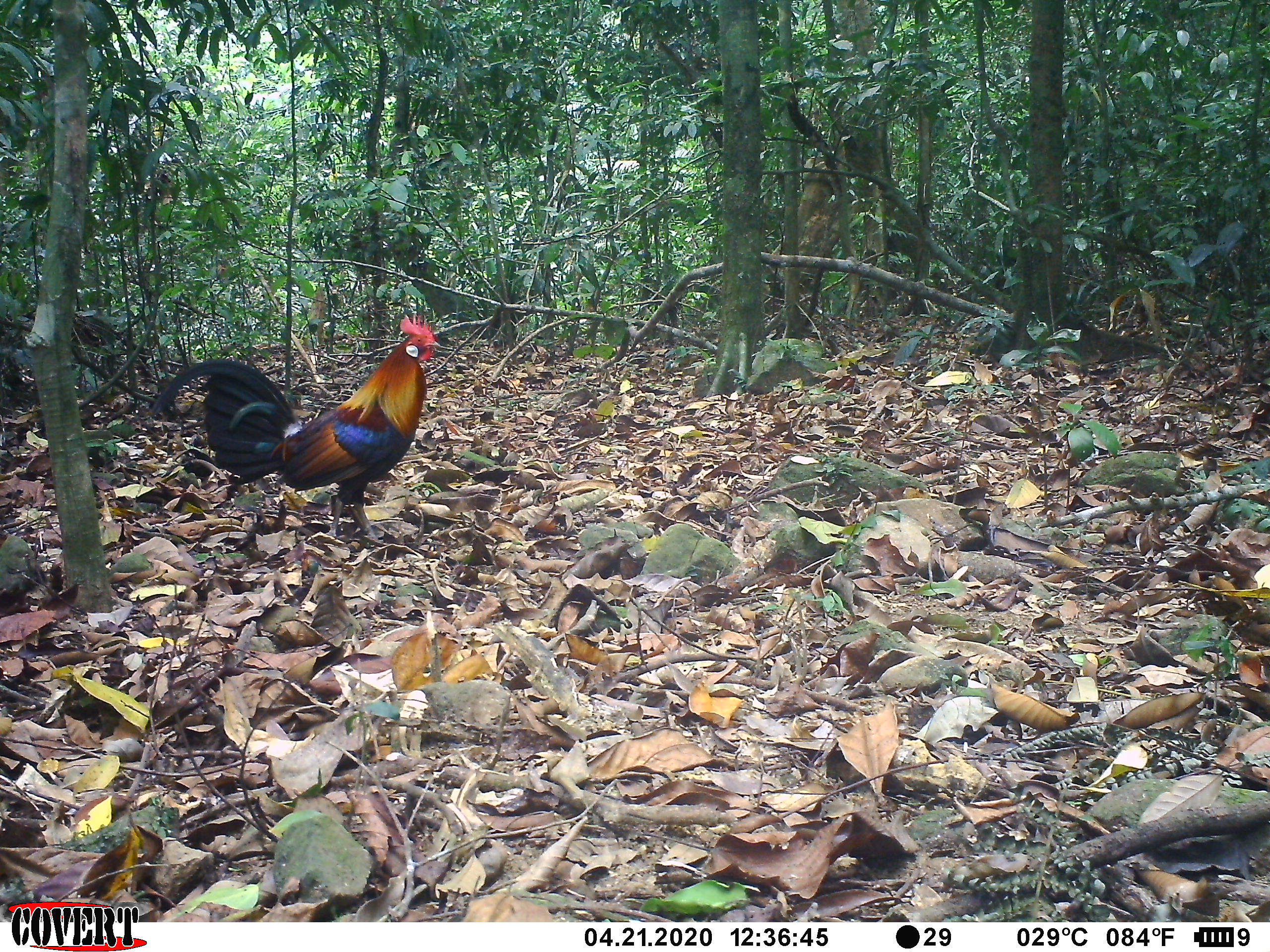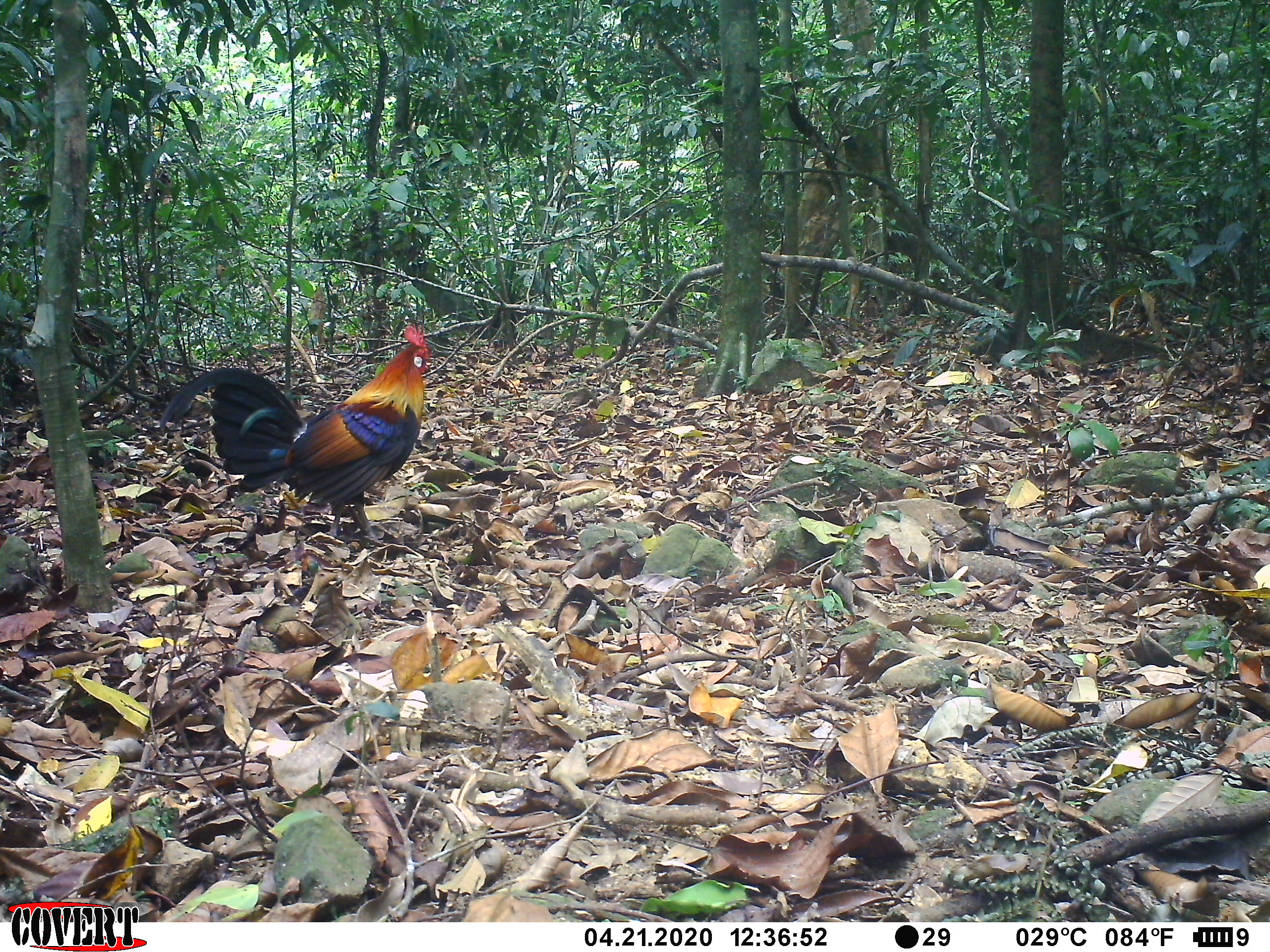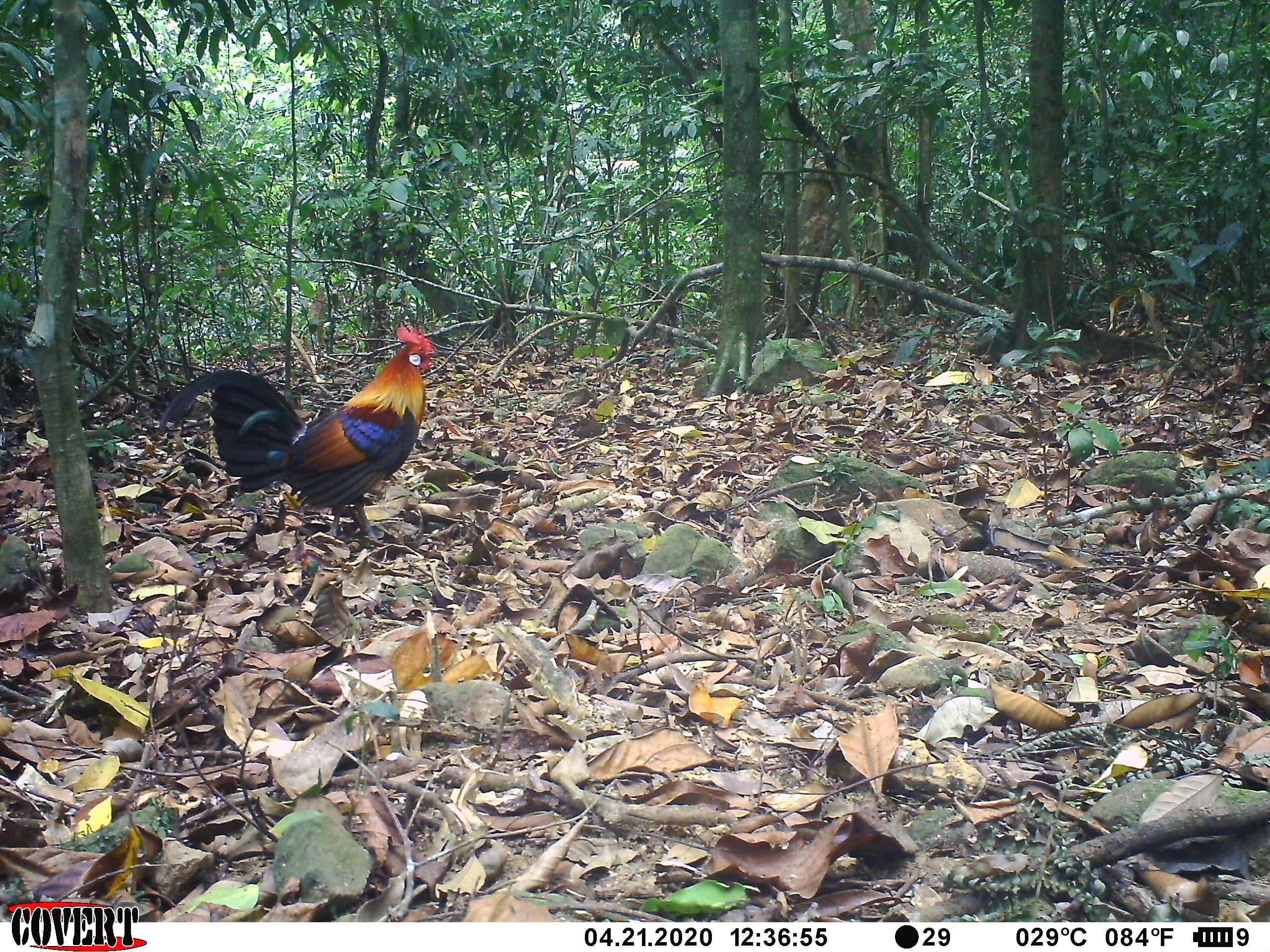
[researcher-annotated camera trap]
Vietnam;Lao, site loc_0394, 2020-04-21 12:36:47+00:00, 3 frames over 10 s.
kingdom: Animalia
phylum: Chordata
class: Aves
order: Galliformes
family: Phasianidae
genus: Gallus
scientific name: Gallus gallus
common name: red junglefowl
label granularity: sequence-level